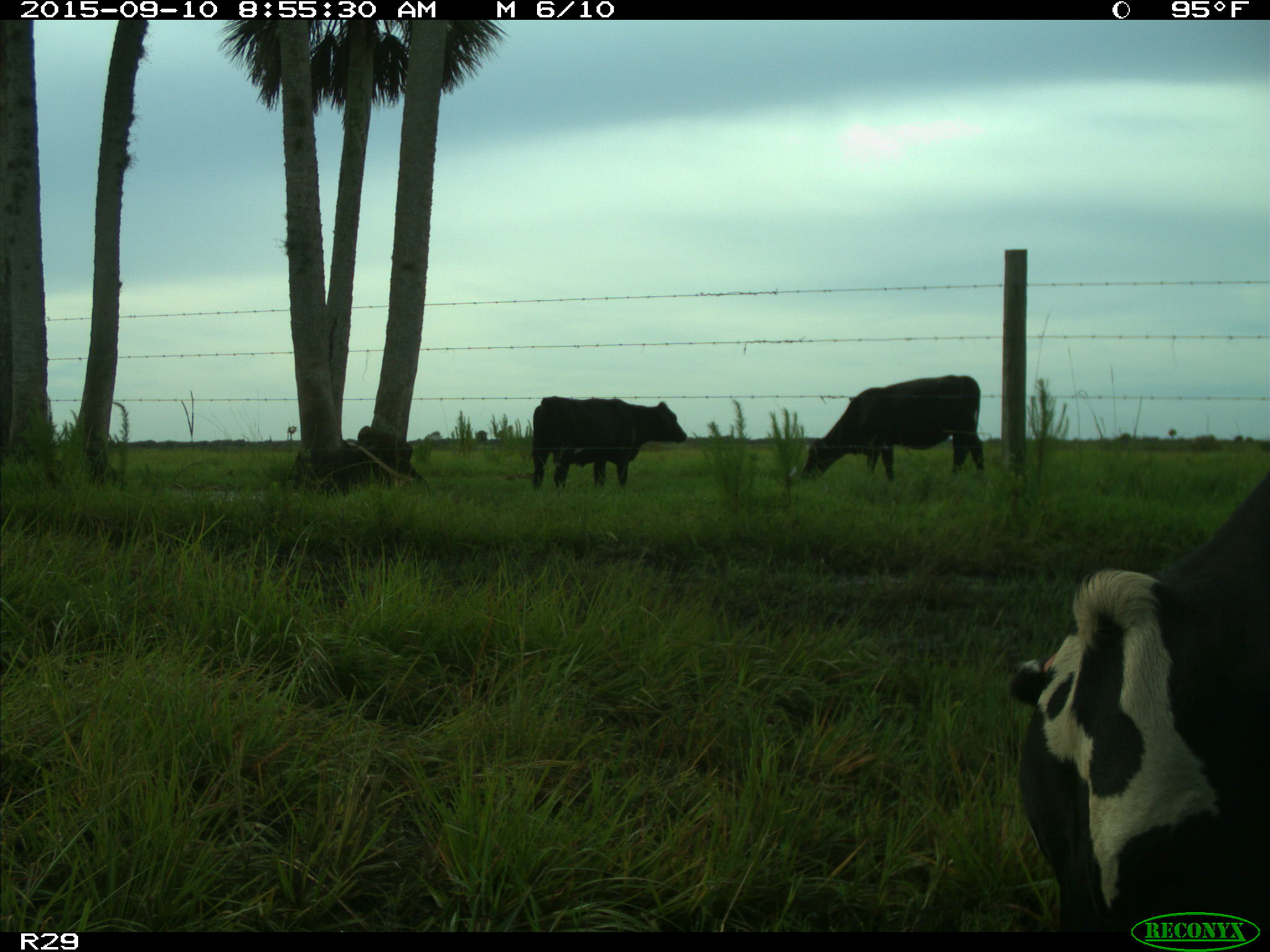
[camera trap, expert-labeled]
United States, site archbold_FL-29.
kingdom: Animalia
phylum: Chordata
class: Mammalia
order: Artiodactyla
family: Bovidae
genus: Bos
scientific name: Bos taurus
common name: domestic cow